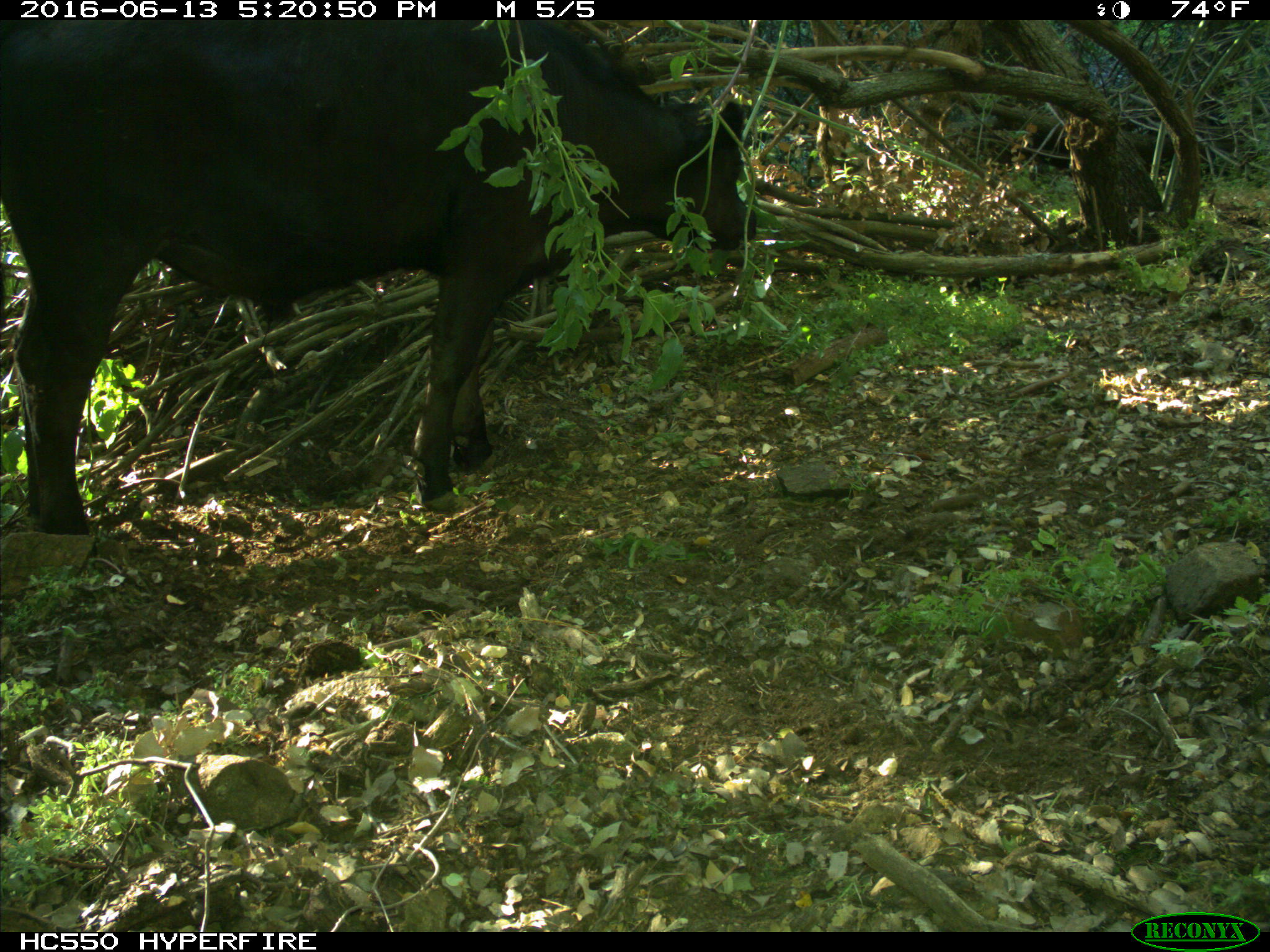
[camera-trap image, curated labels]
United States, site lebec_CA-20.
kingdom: Animalia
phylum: Chordata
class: Mammalia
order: Artiodactyla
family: Bovidae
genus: Bos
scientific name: Bos taurus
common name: domestic cow